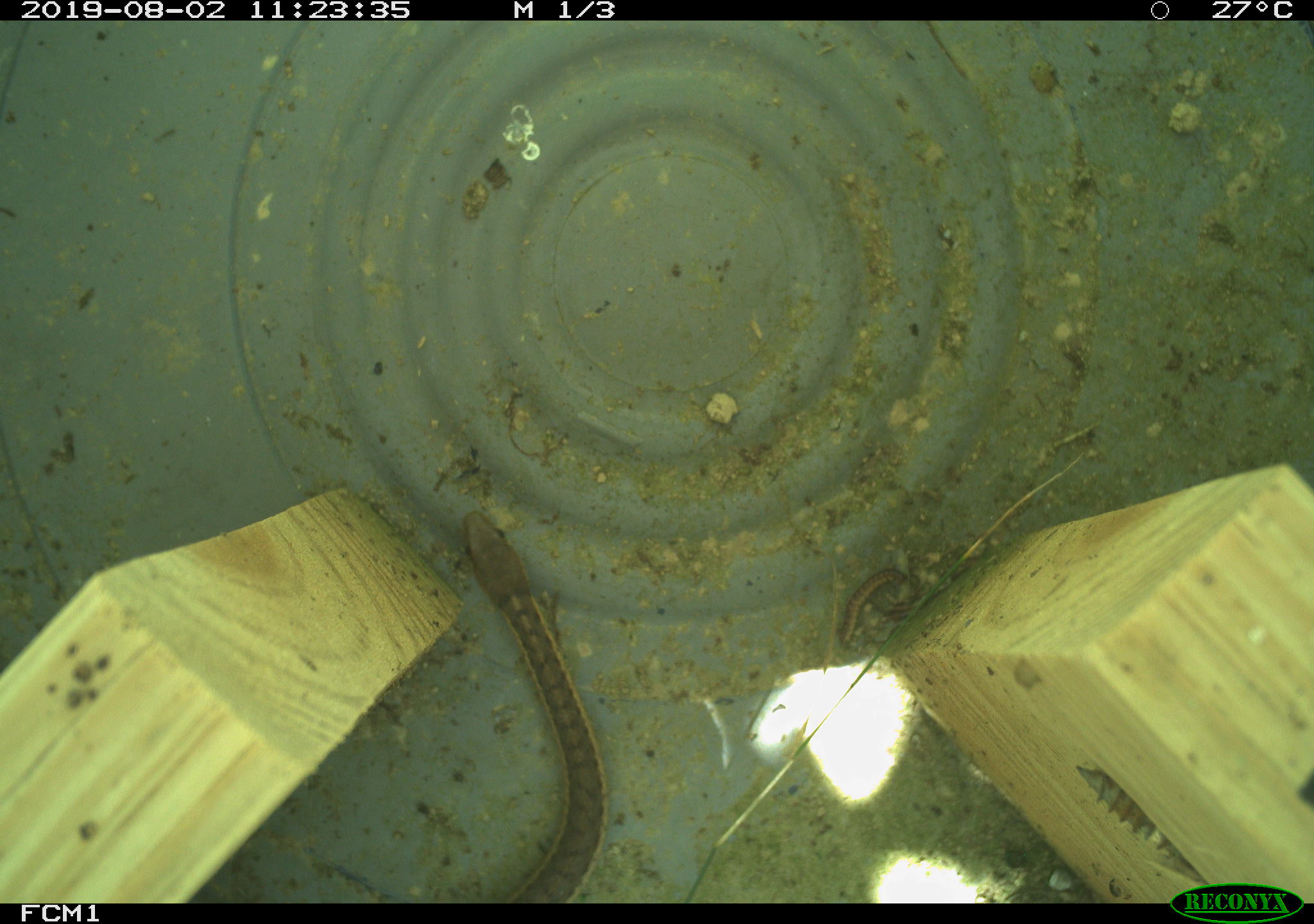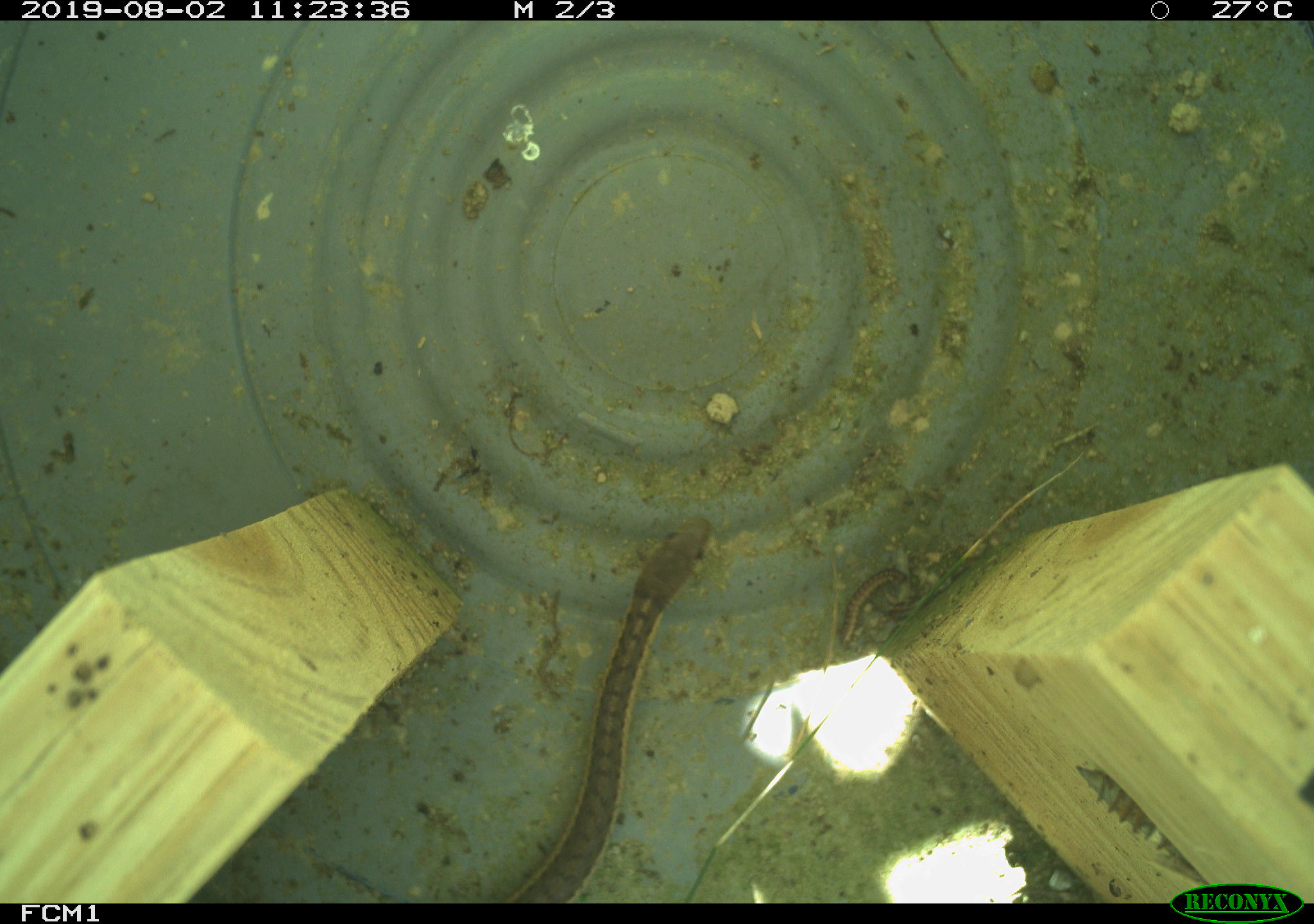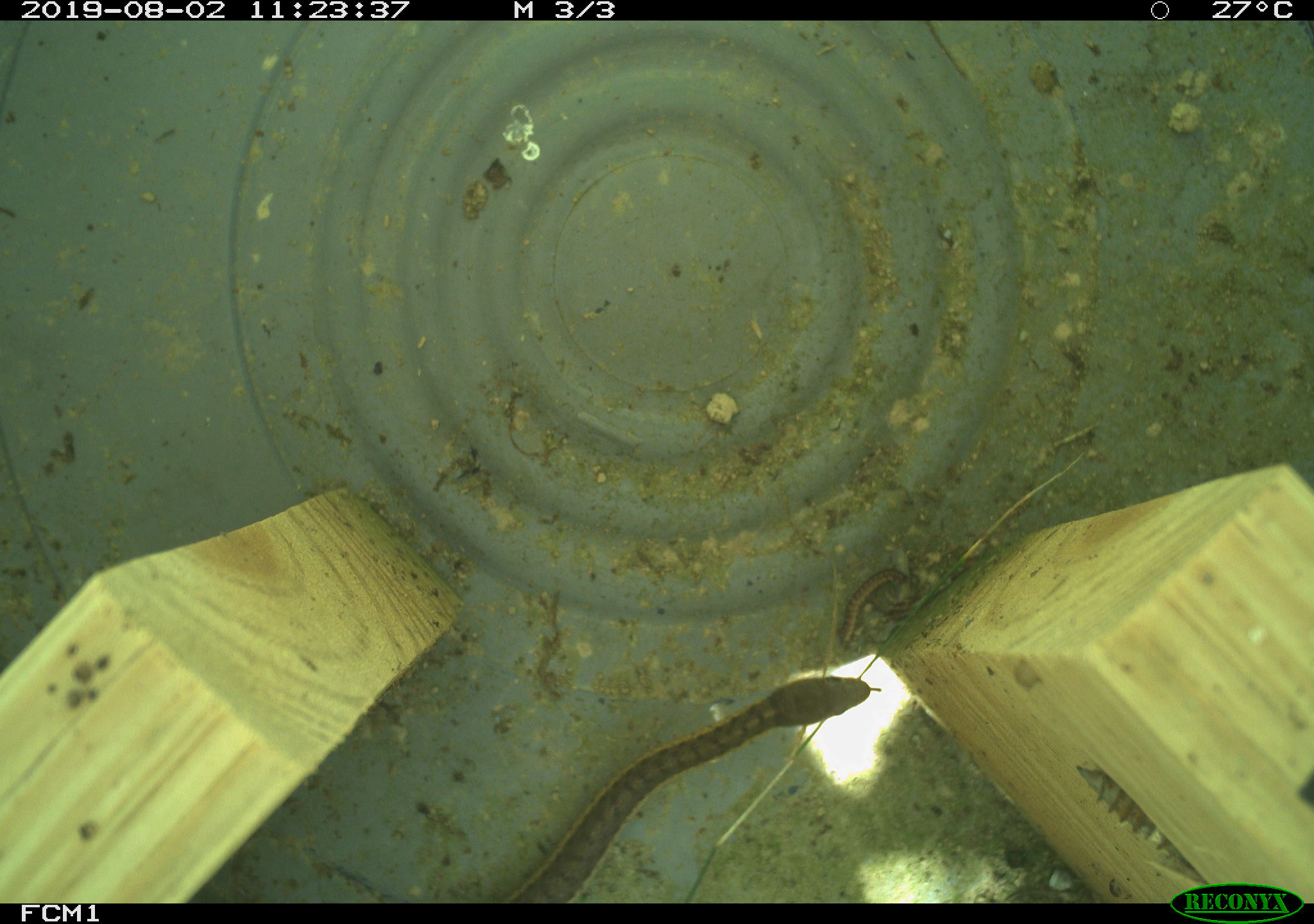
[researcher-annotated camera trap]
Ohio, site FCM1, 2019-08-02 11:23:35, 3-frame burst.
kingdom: Animalia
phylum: Chordata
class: Reptilia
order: Squamata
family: Colubridae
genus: Thamnophis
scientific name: Thamnophis sirtalis sirtalis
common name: eastern gartersnake